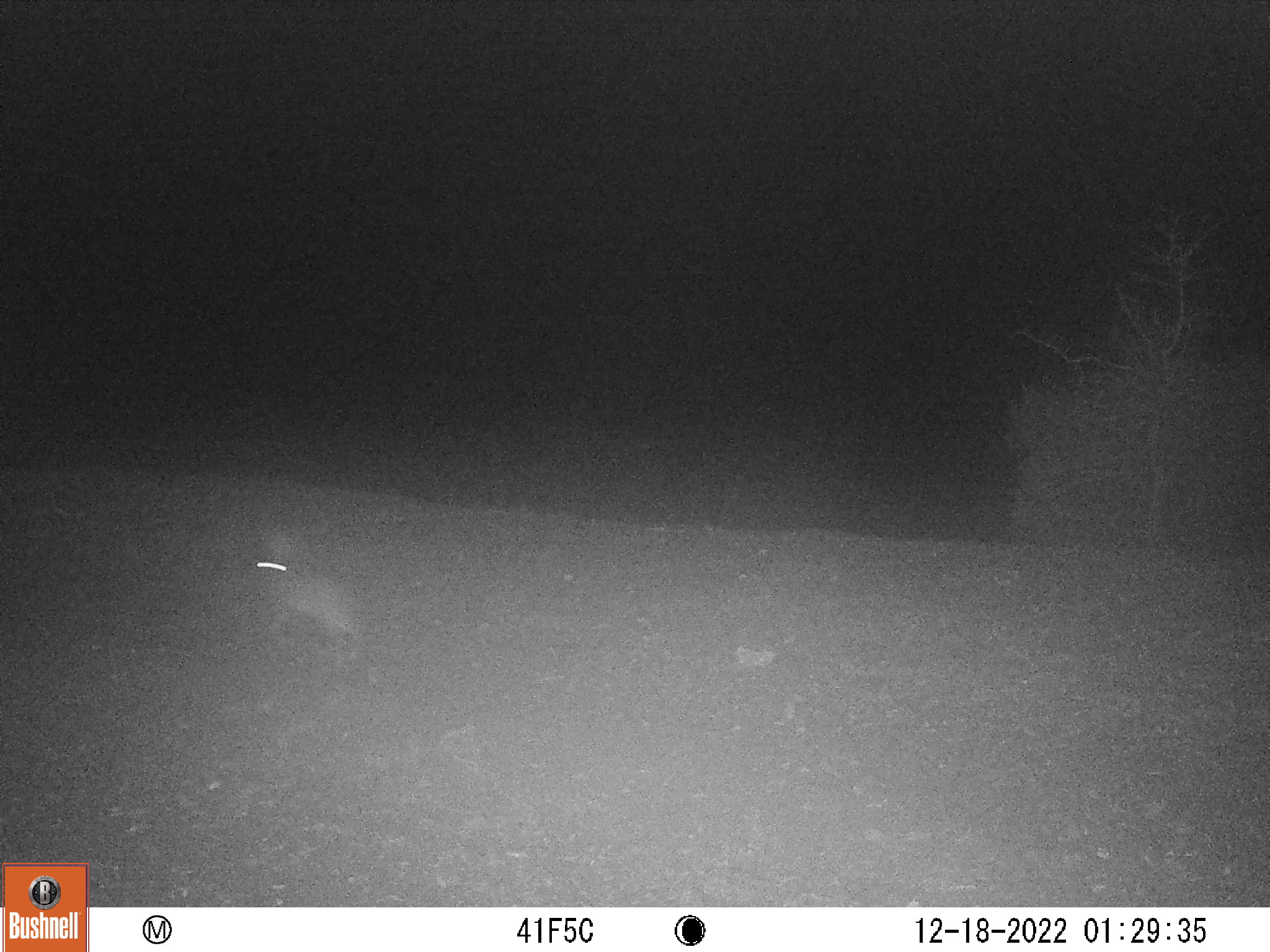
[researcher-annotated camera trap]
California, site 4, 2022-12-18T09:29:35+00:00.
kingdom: Animalia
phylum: Chordata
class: Mammalia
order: Lagomorpha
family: Leporidae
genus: Lepus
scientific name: Lepus californicus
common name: black-tailed jackrabbit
Black-tailed jackrabbit (Lepus californicus).